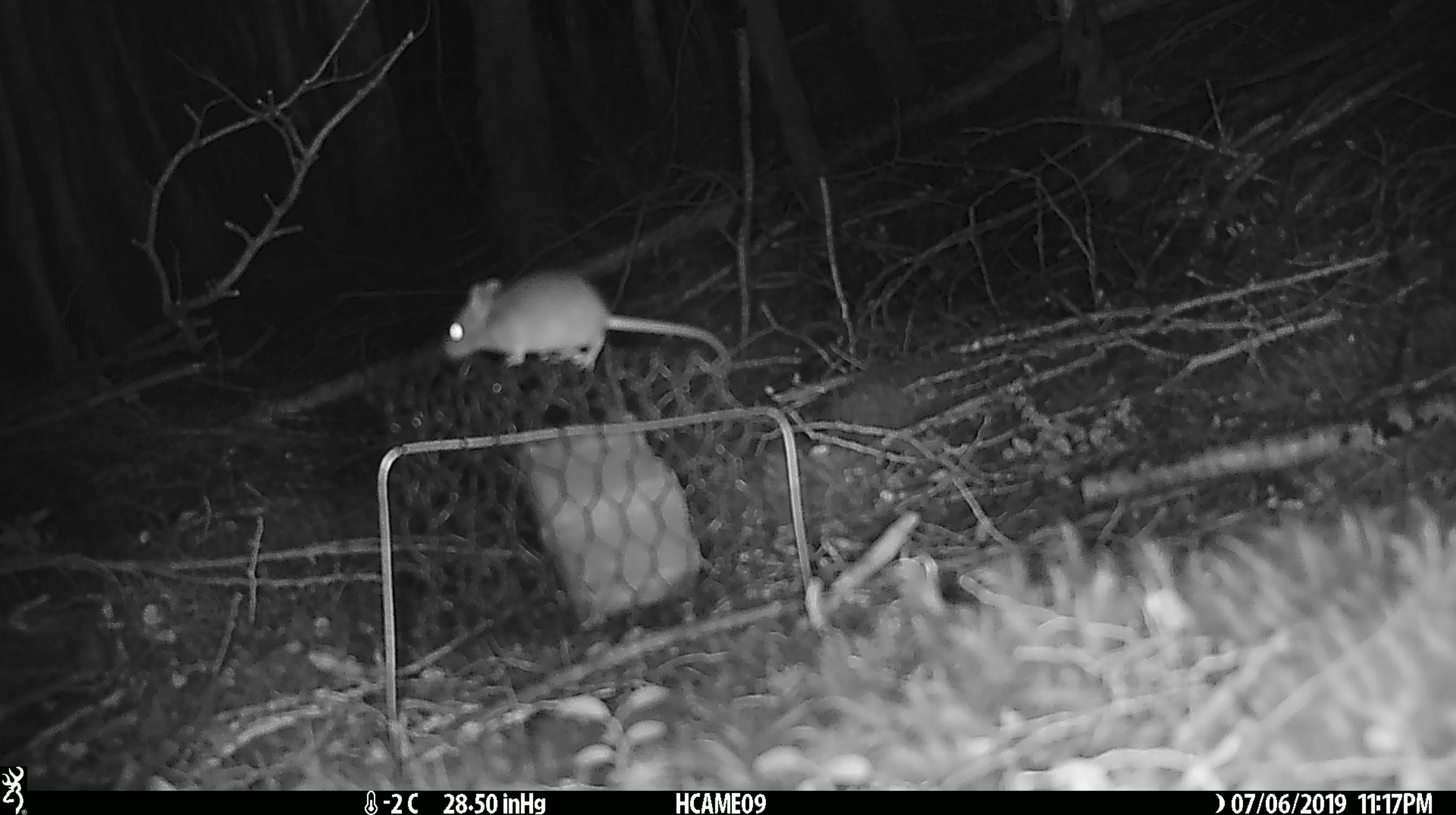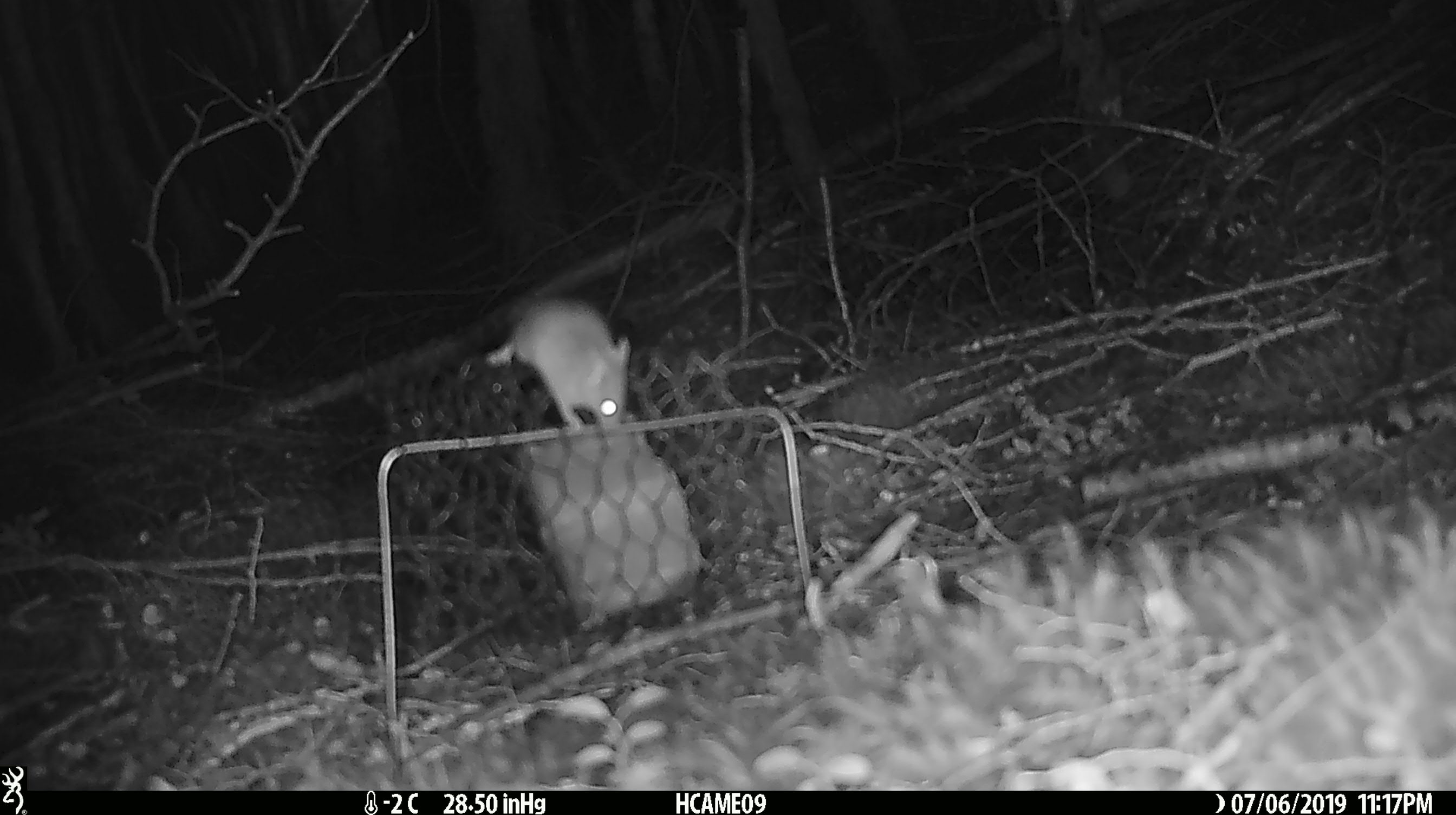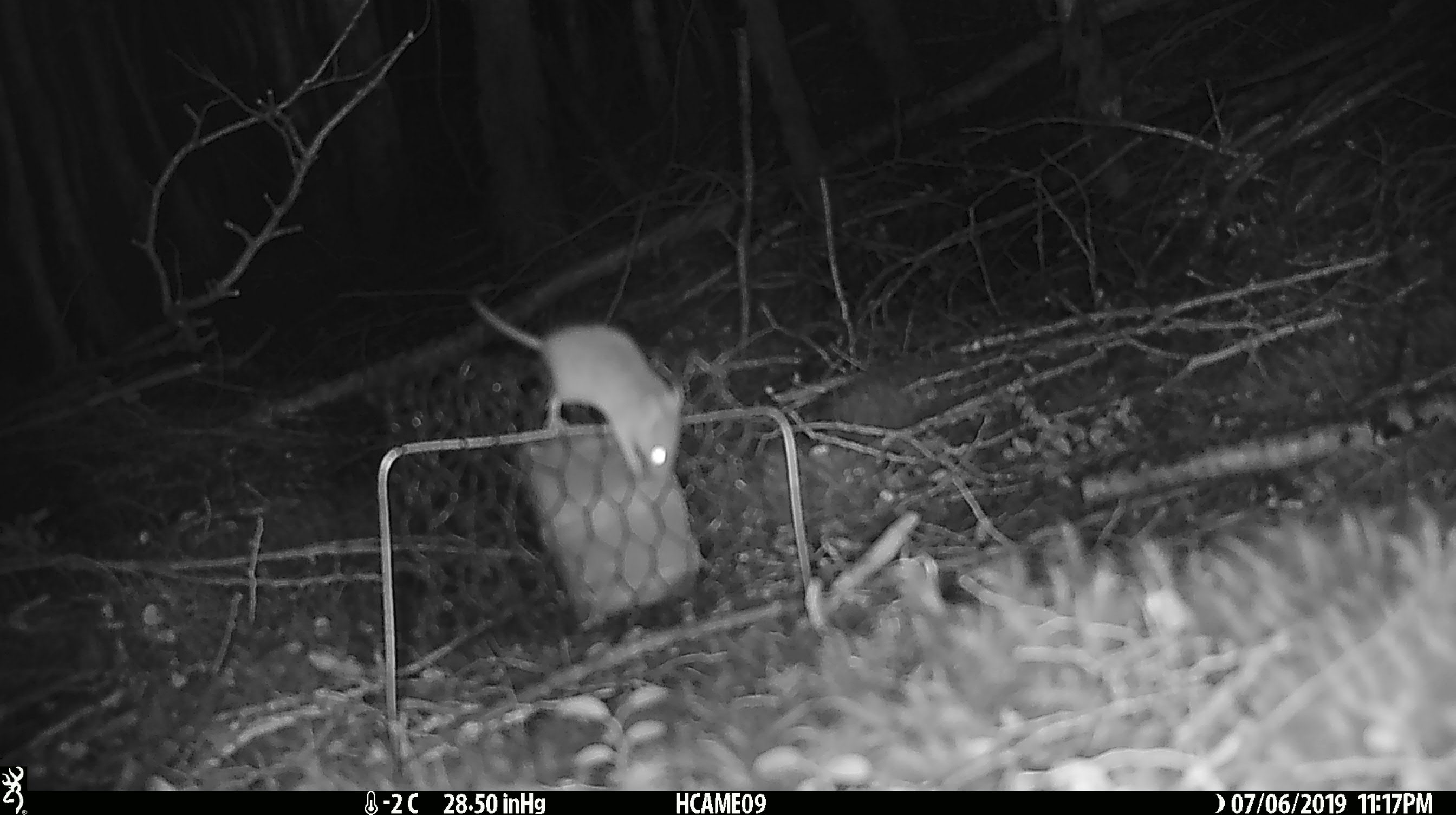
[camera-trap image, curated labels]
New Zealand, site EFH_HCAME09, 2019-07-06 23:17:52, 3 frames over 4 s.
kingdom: Animalia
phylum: Chordata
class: Mammalia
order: Rodentia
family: Muridae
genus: Mus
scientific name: Mus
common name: mouse